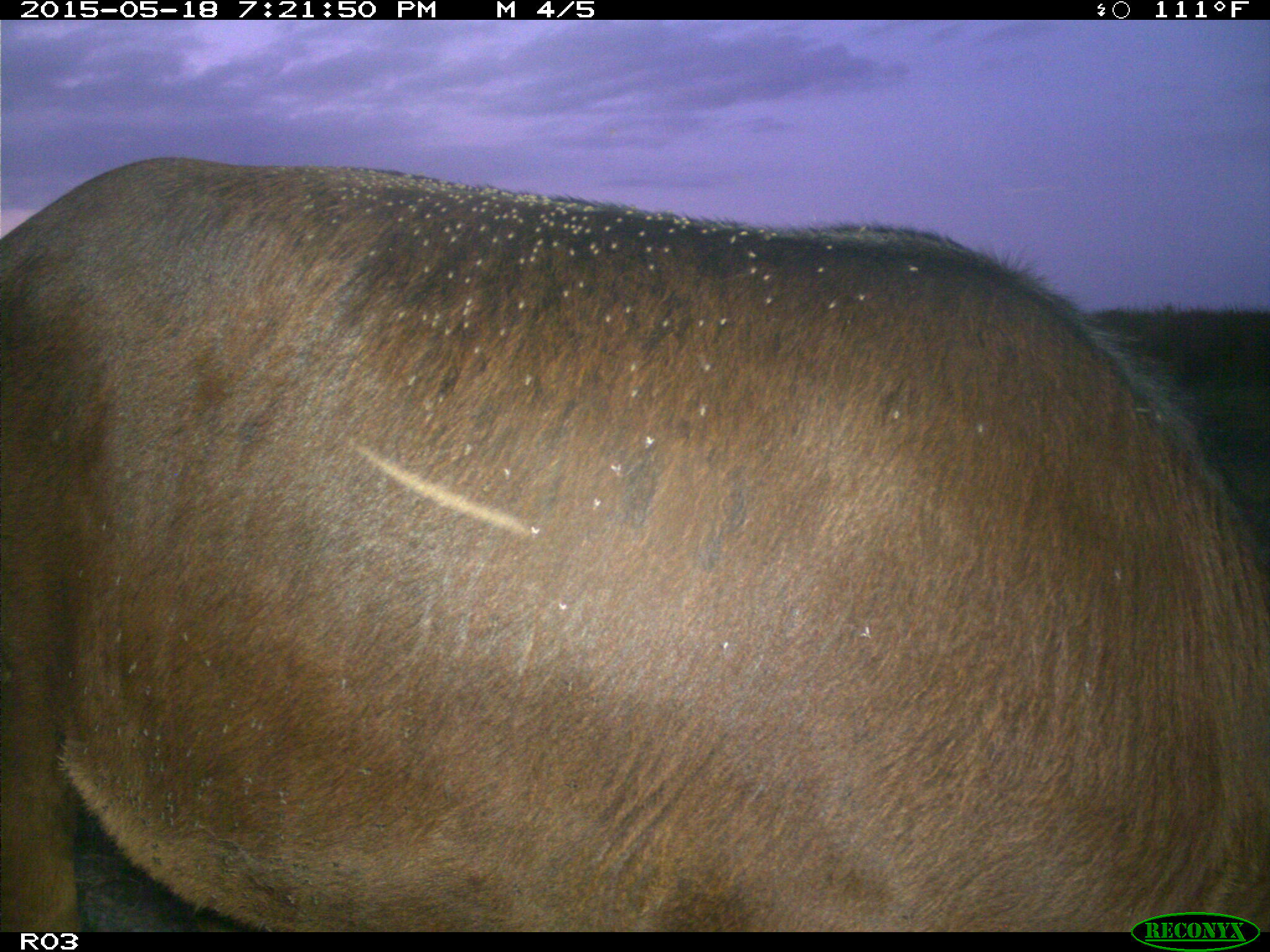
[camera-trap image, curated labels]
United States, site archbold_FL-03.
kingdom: Animalia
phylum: Chordata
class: Mammalia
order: Artiodactyla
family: Bovidae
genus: Bos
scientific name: Bos taurus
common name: domestic cow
Bos taurus (domestic cow).